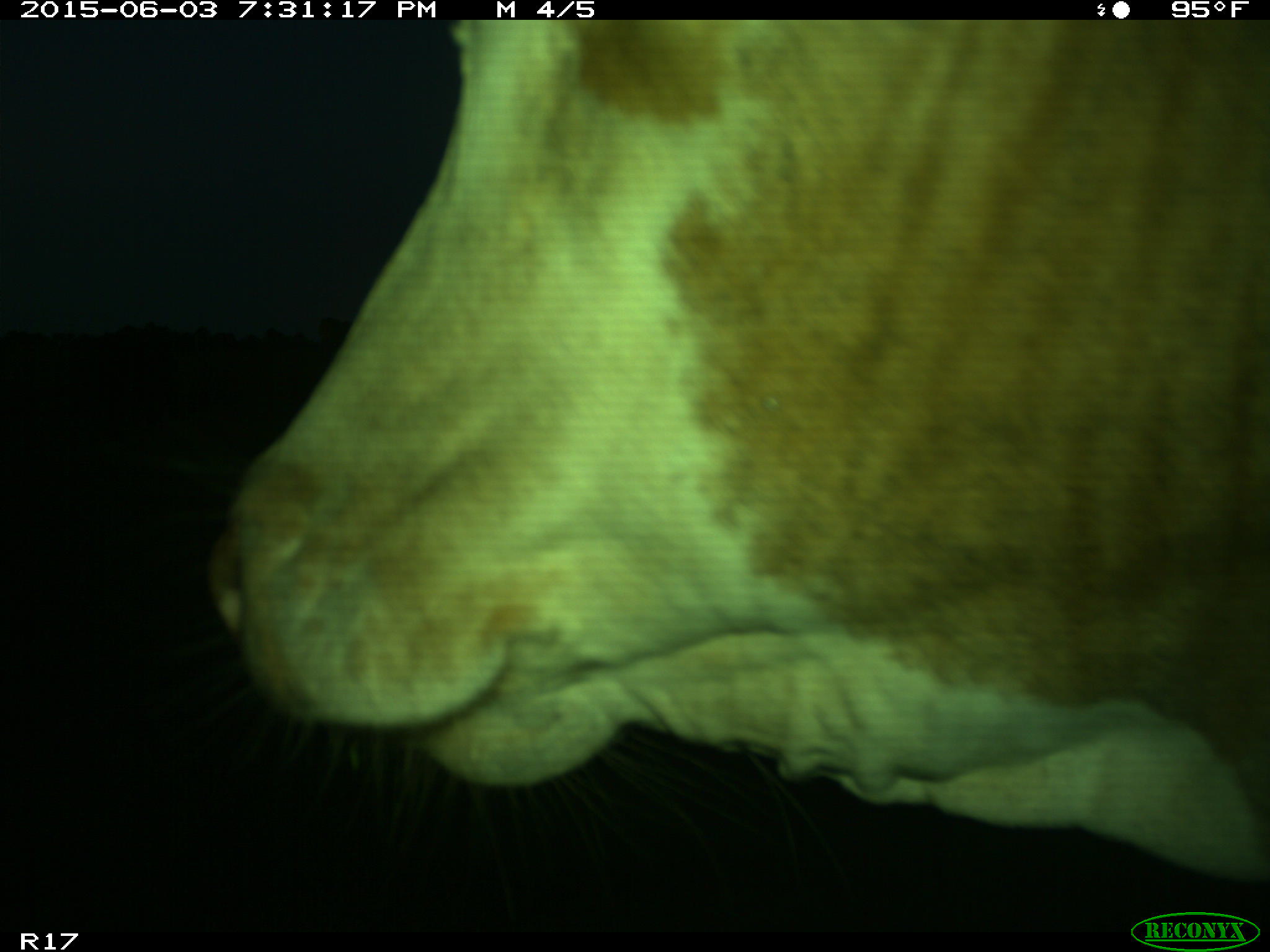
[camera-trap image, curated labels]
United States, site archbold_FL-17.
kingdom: Animalia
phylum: Chordata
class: Mammalia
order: Artiodactyla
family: Bovidae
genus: Bos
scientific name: Bos taurus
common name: domestic cow